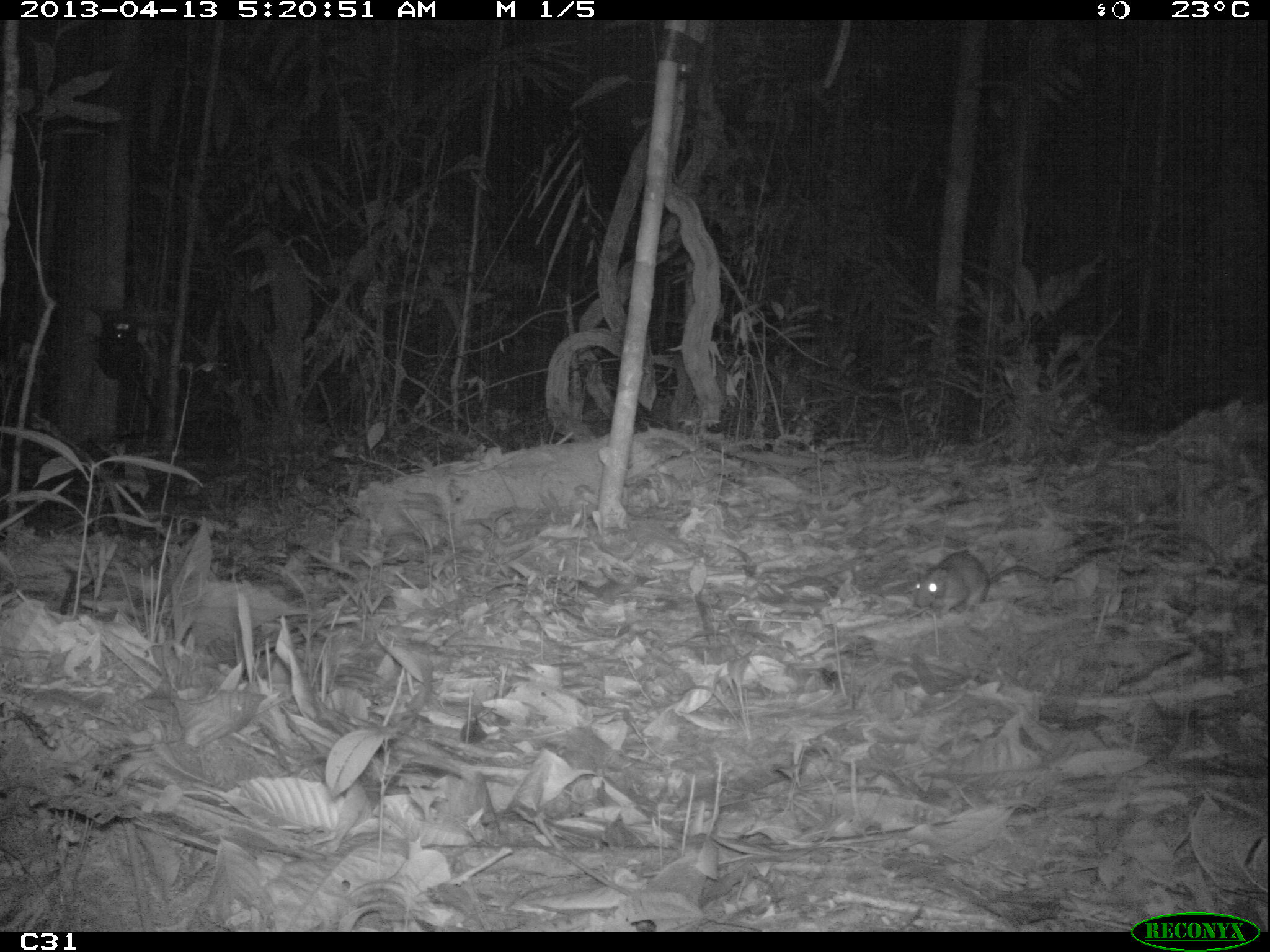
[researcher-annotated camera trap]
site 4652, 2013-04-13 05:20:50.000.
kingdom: Animalia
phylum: Chordata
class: Mammalia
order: Rodentia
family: Muridae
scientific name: Muridae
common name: mice, rats, and gerbils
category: unknown mouse or rat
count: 1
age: adult